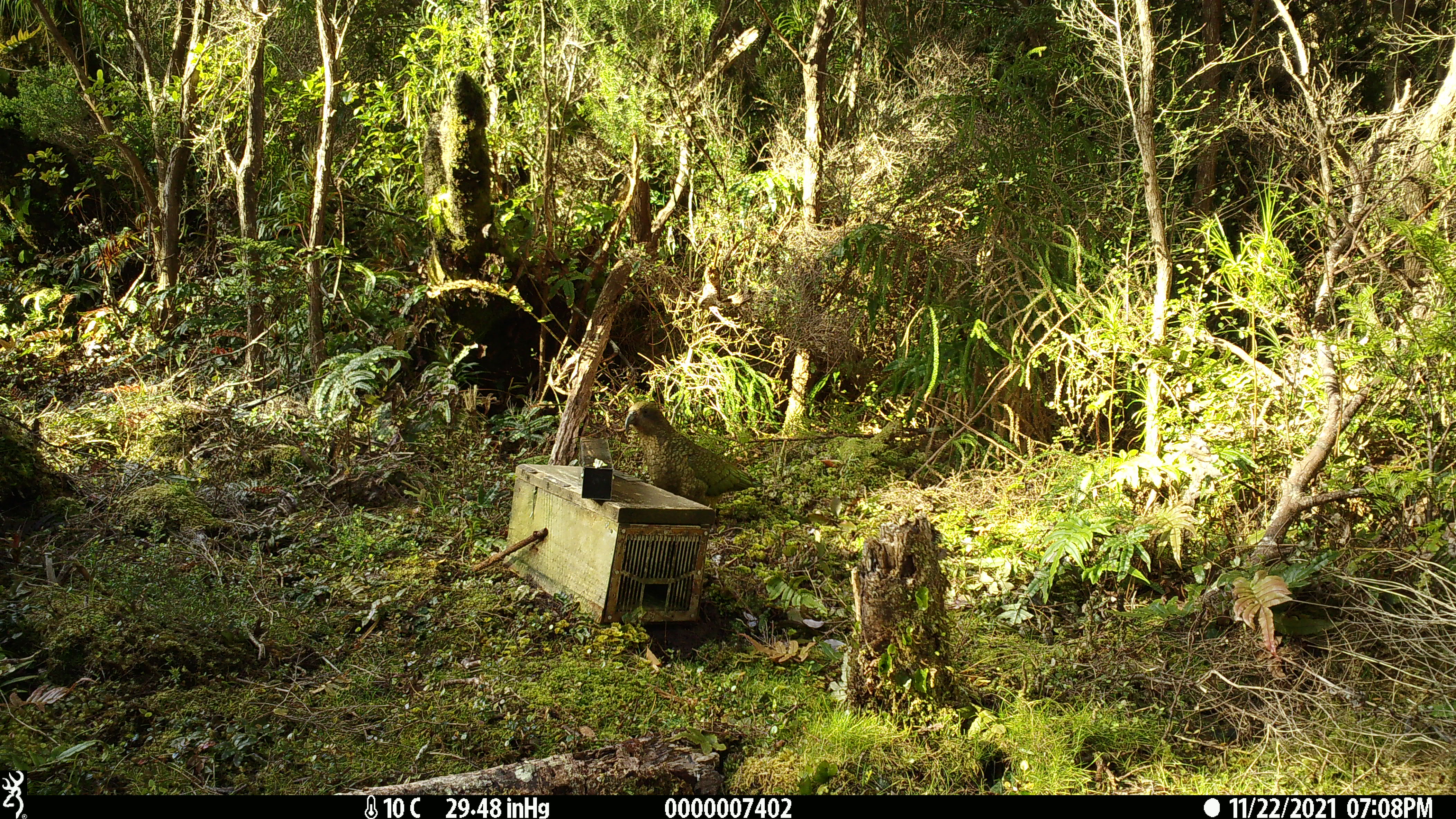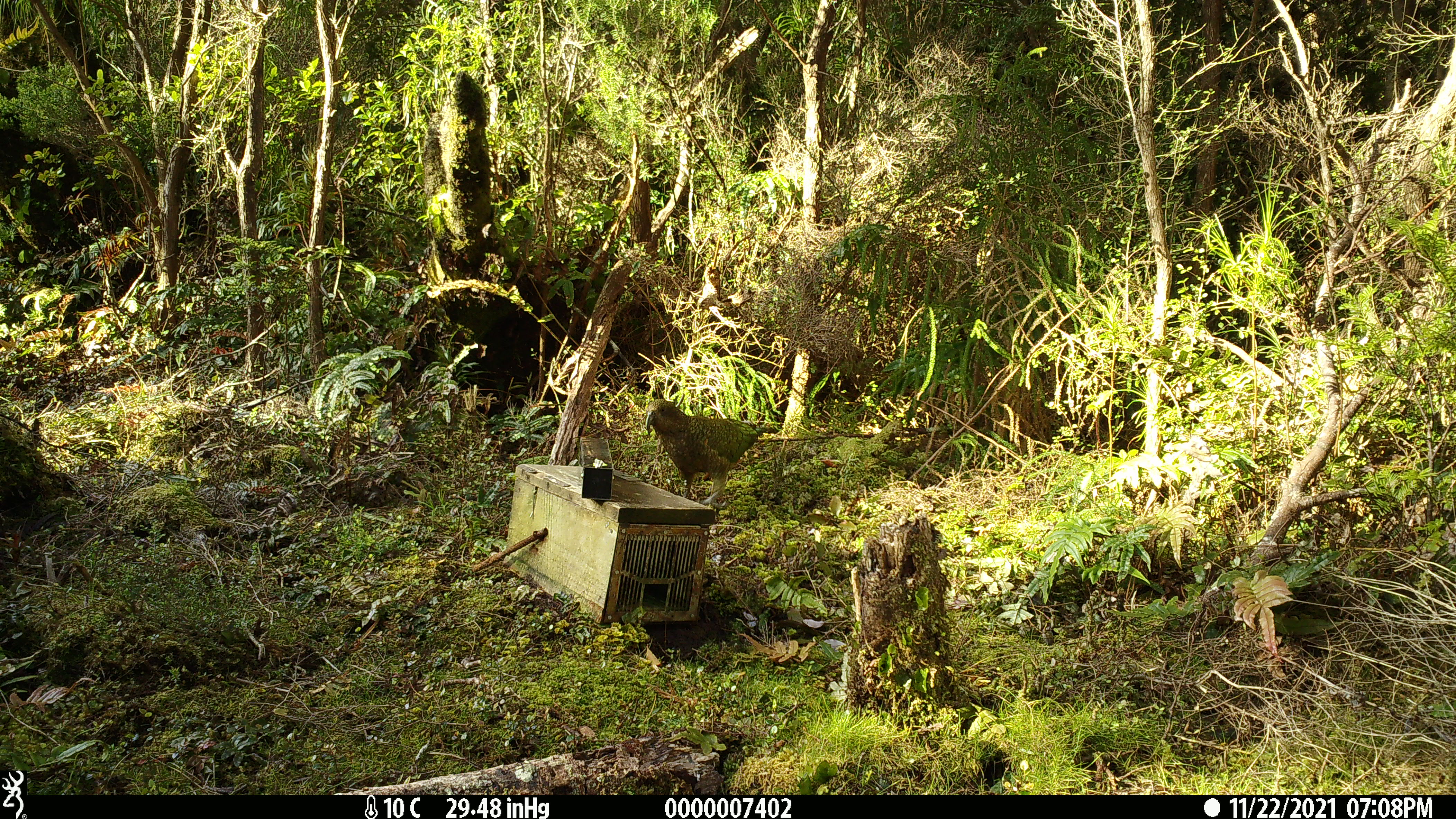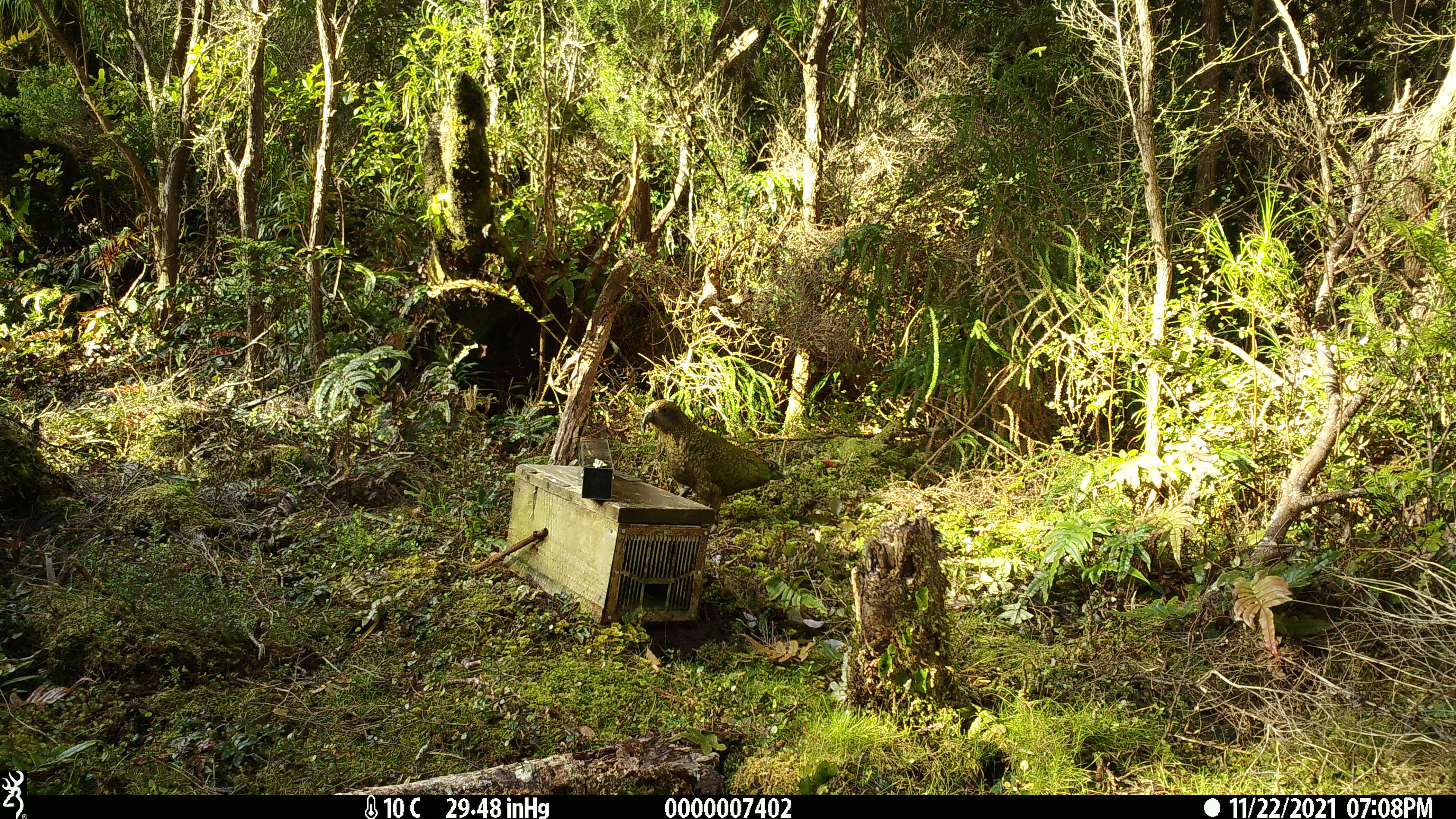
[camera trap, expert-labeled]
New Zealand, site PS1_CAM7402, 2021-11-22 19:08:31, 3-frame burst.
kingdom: Animalia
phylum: Chordata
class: Aves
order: Psittaciformes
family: Strigopidae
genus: Nestor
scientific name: Nestor notabilis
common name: kea